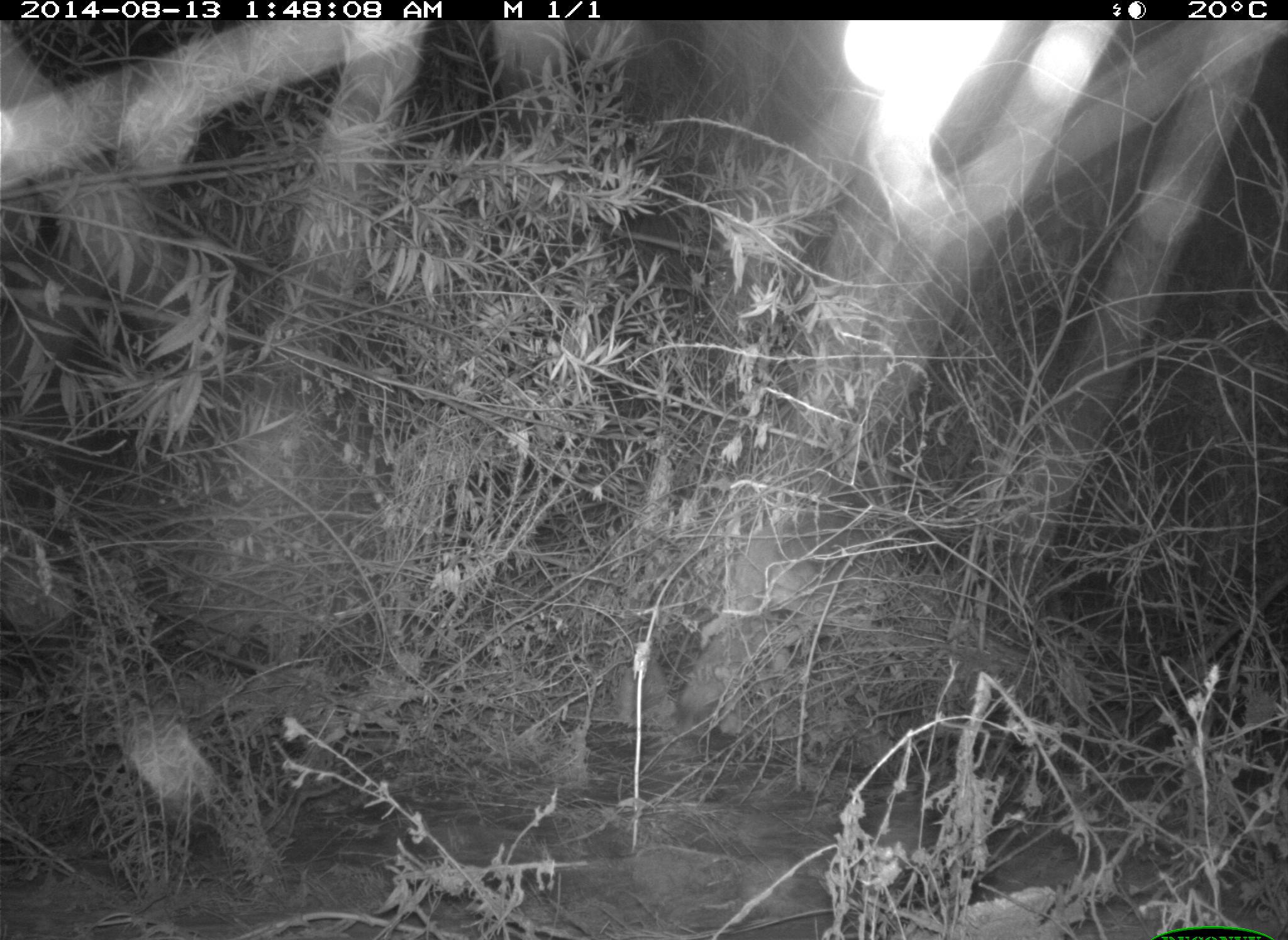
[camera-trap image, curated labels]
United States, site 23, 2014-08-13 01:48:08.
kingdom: Animalia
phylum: Chordata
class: Mammalia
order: Carnivora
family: Canidae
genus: Canis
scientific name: Canis latrans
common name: coyote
Coyote (Canis latrans).